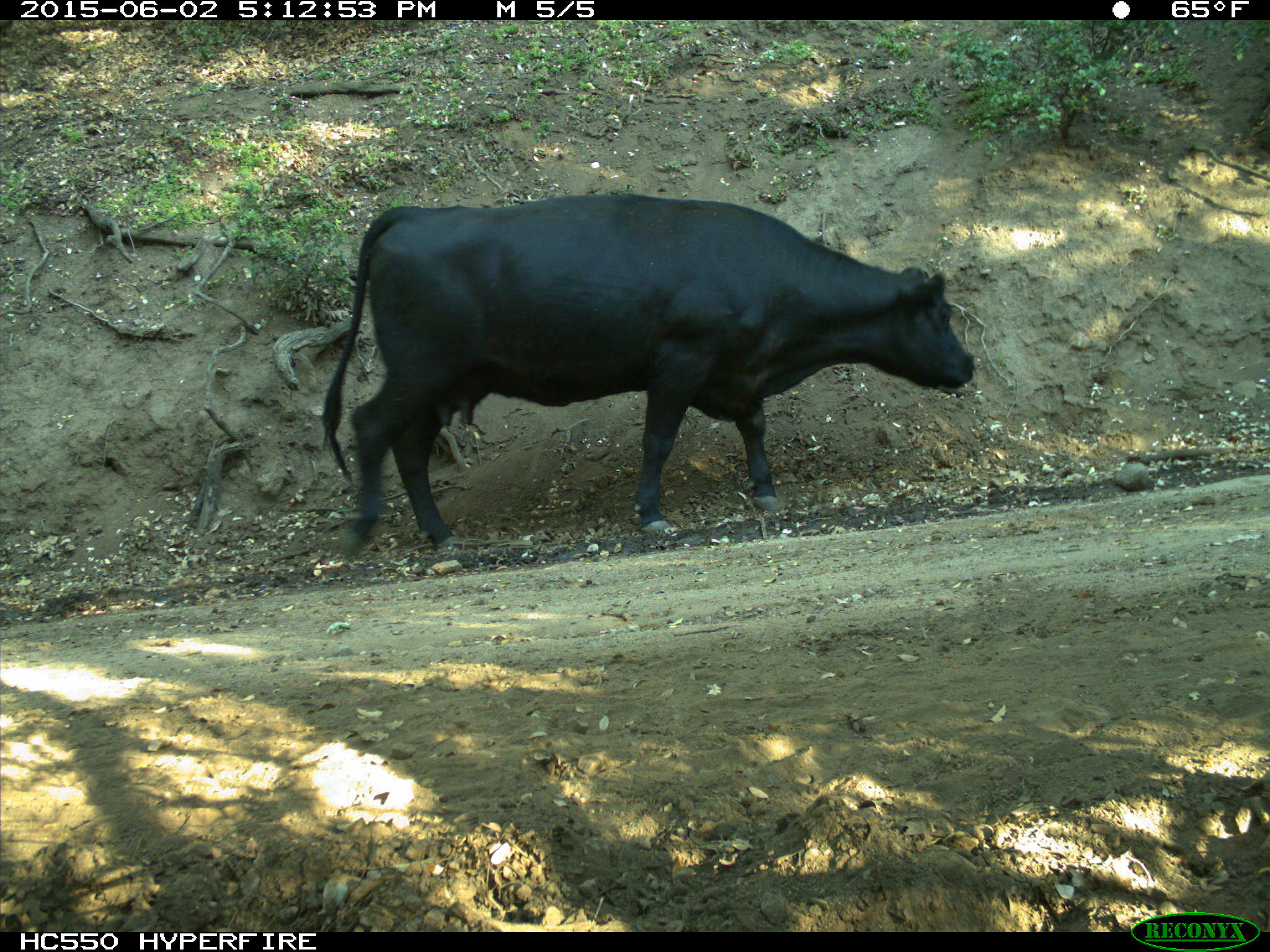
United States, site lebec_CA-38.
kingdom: Animalia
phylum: Chordata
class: Mammalia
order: Artiodactyla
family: Bovidae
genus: Bos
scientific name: Bos taurus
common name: domestic cow